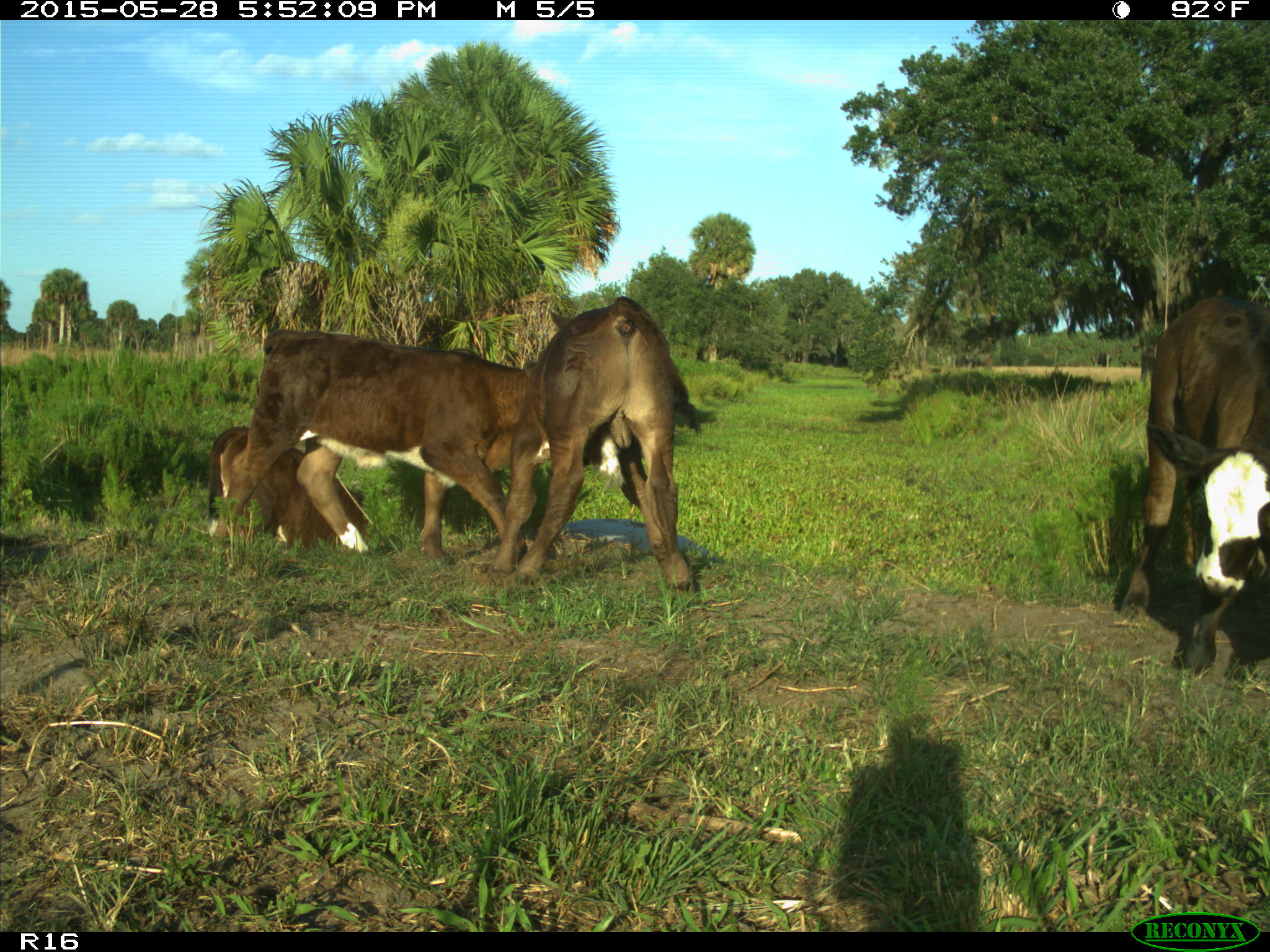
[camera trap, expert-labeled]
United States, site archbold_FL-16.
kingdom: Animalia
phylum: Chordata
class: Mammalia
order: Artiodactyla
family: Bovidae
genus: Bos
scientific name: Bos taurus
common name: domestic cow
Bos taurus (domestic cow).